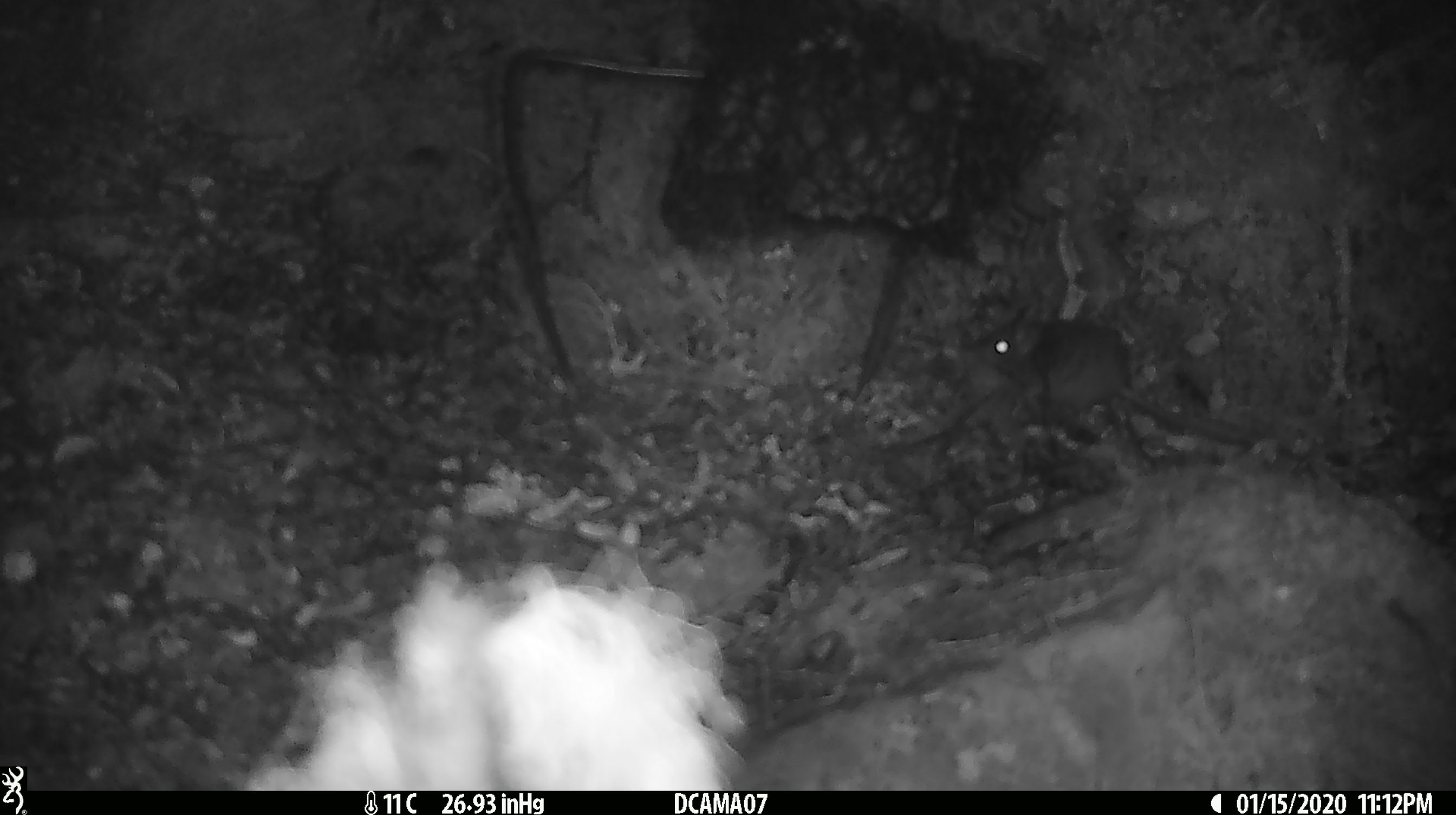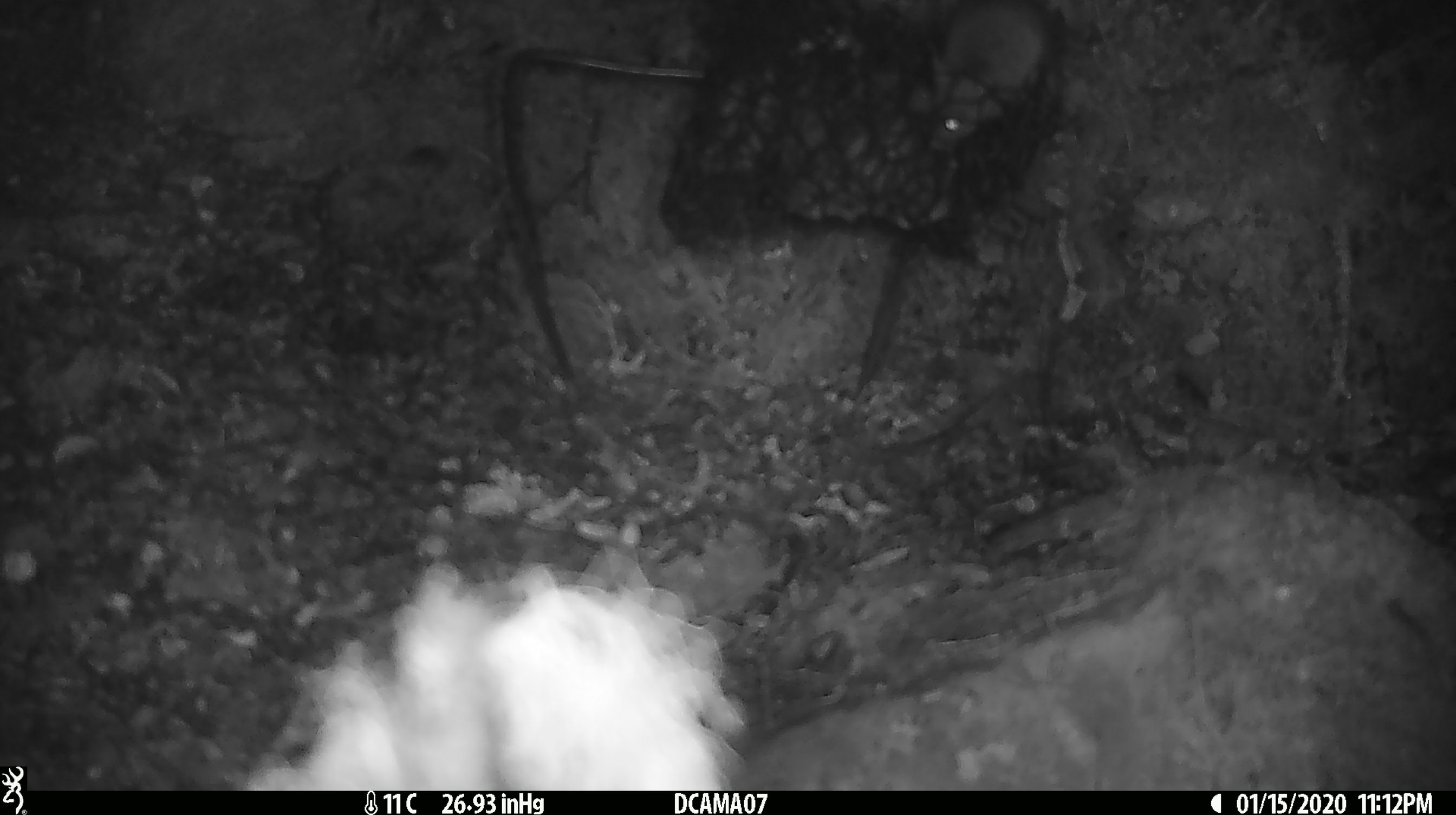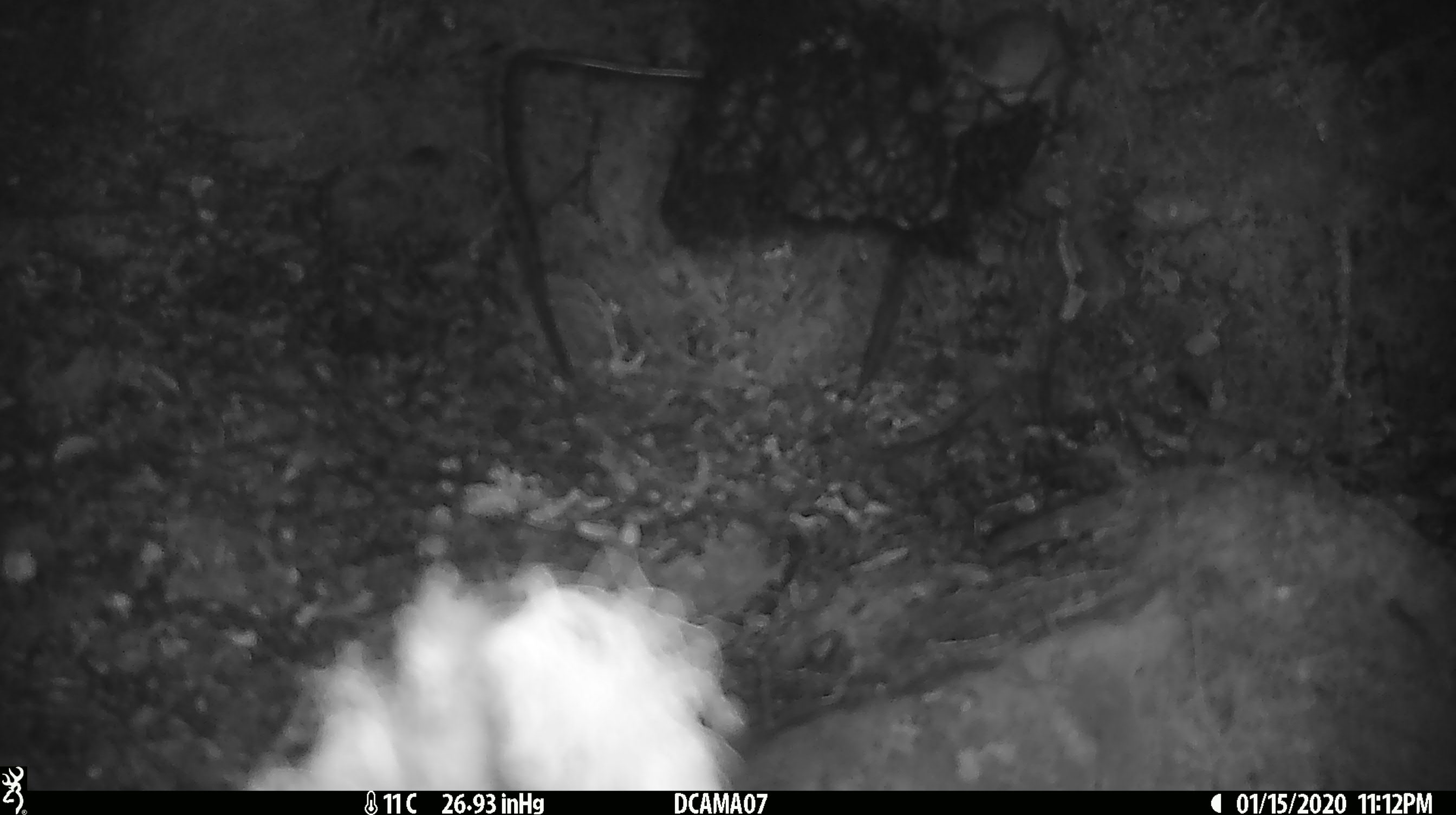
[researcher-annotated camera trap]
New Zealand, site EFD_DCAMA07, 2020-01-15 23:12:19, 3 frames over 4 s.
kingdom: Animalia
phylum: Chordata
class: Mammalia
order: Rodentia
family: Muridae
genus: Mus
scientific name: Mus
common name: mouse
Mouse (Mus).